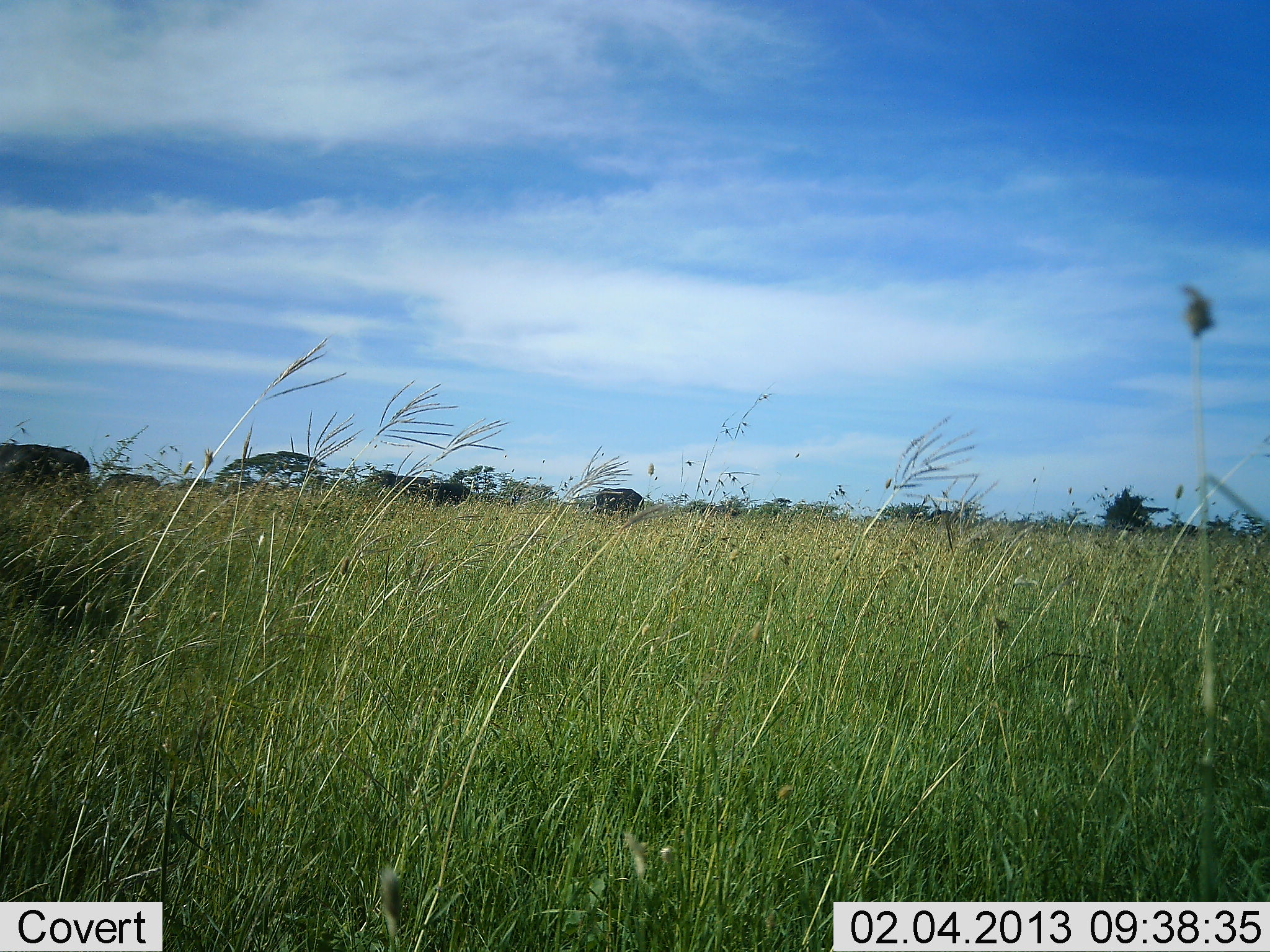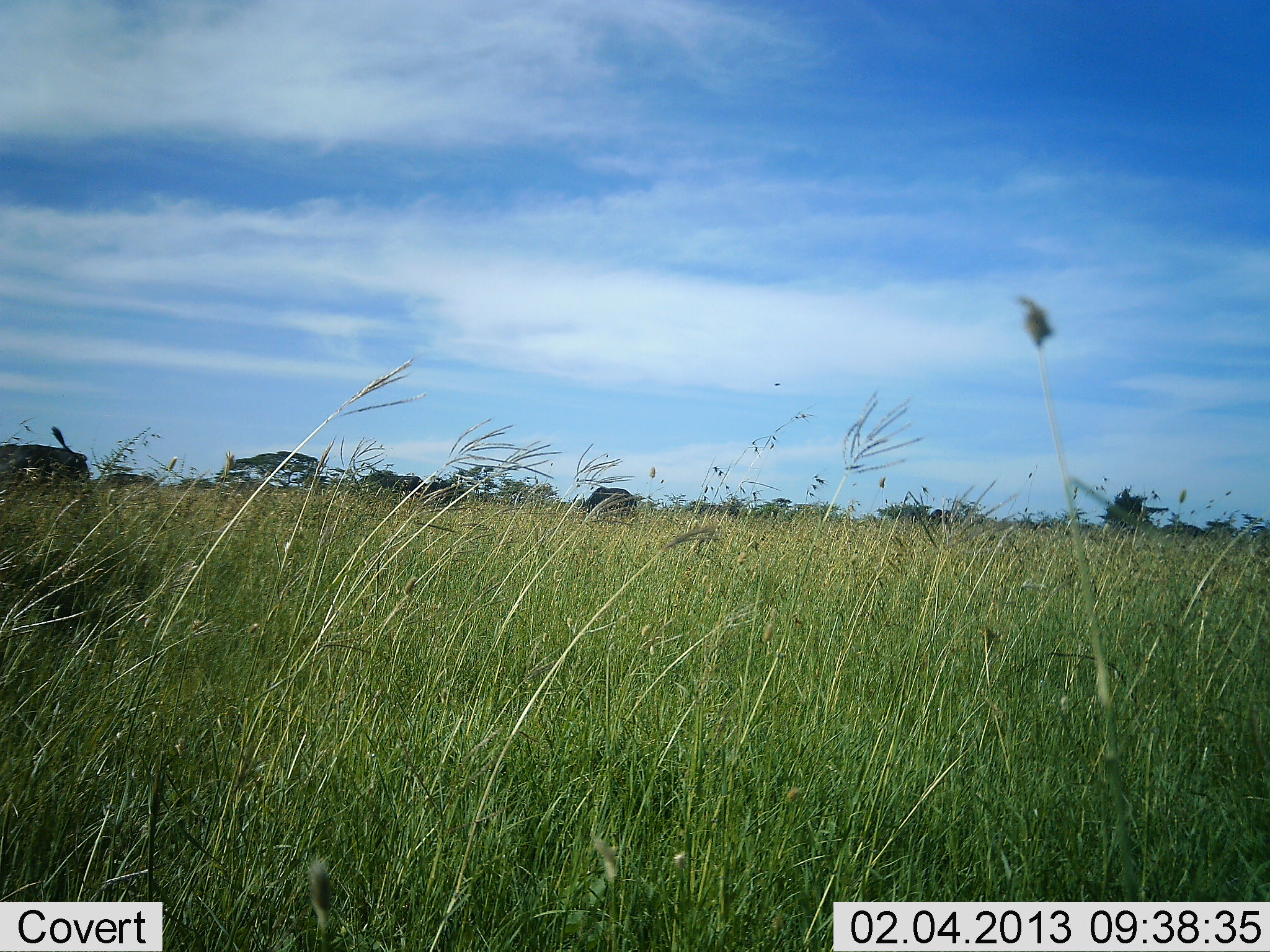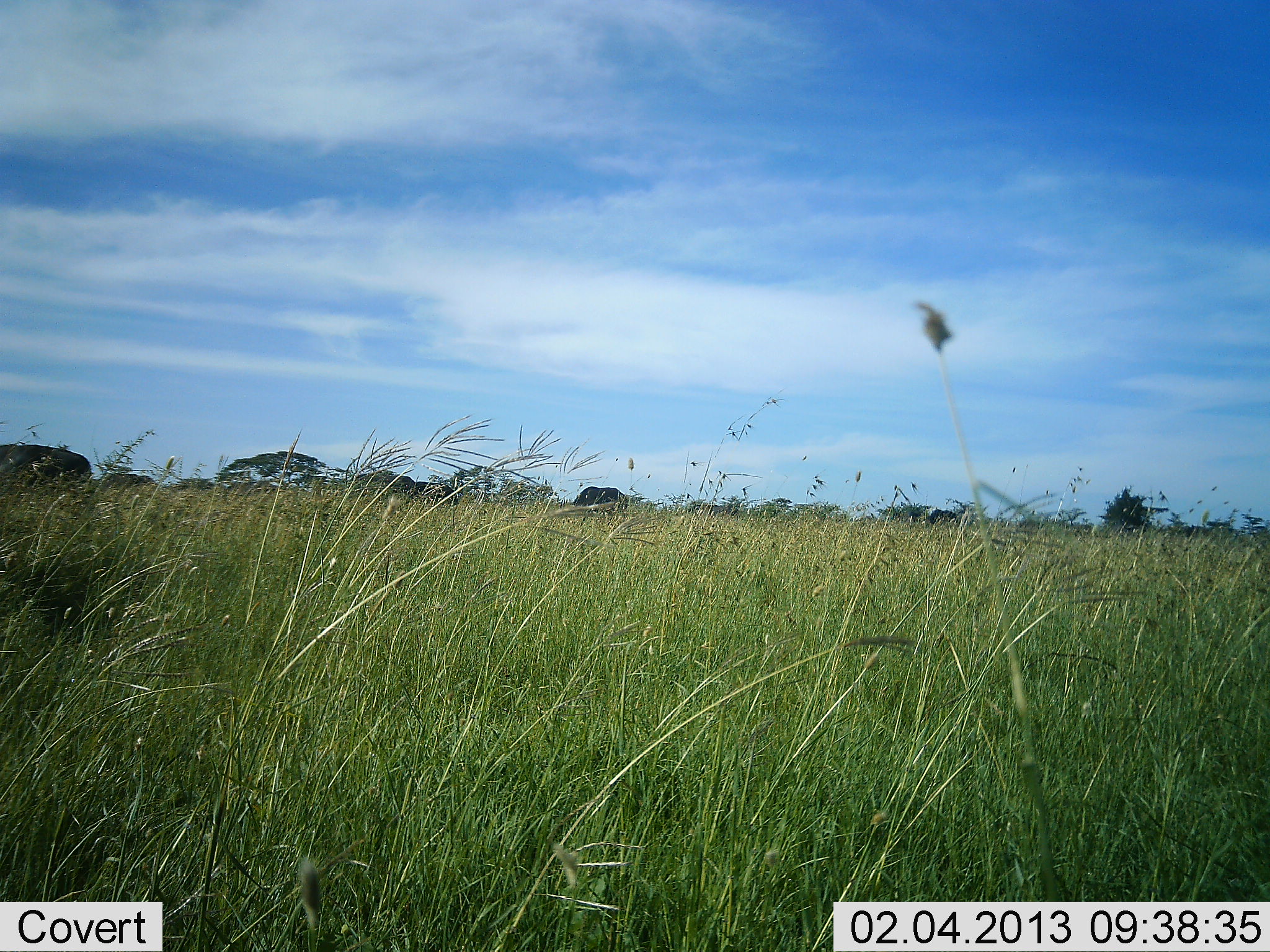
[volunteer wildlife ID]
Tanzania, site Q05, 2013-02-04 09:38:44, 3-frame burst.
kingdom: Animalia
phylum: Chordata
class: Mammalia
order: Artiodactyla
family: Bovidae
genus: Syncerus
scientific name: Syncerus caffer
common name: cape buffalo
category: buffalo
Buffalo (cape buffalo) (Syncerus caffer), count 3. Behavior (volunteer vote fractions): standing 44%, resting 0%, moving 22%, interacting 0%. Young present (vote fraction): 0%. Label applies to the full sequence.